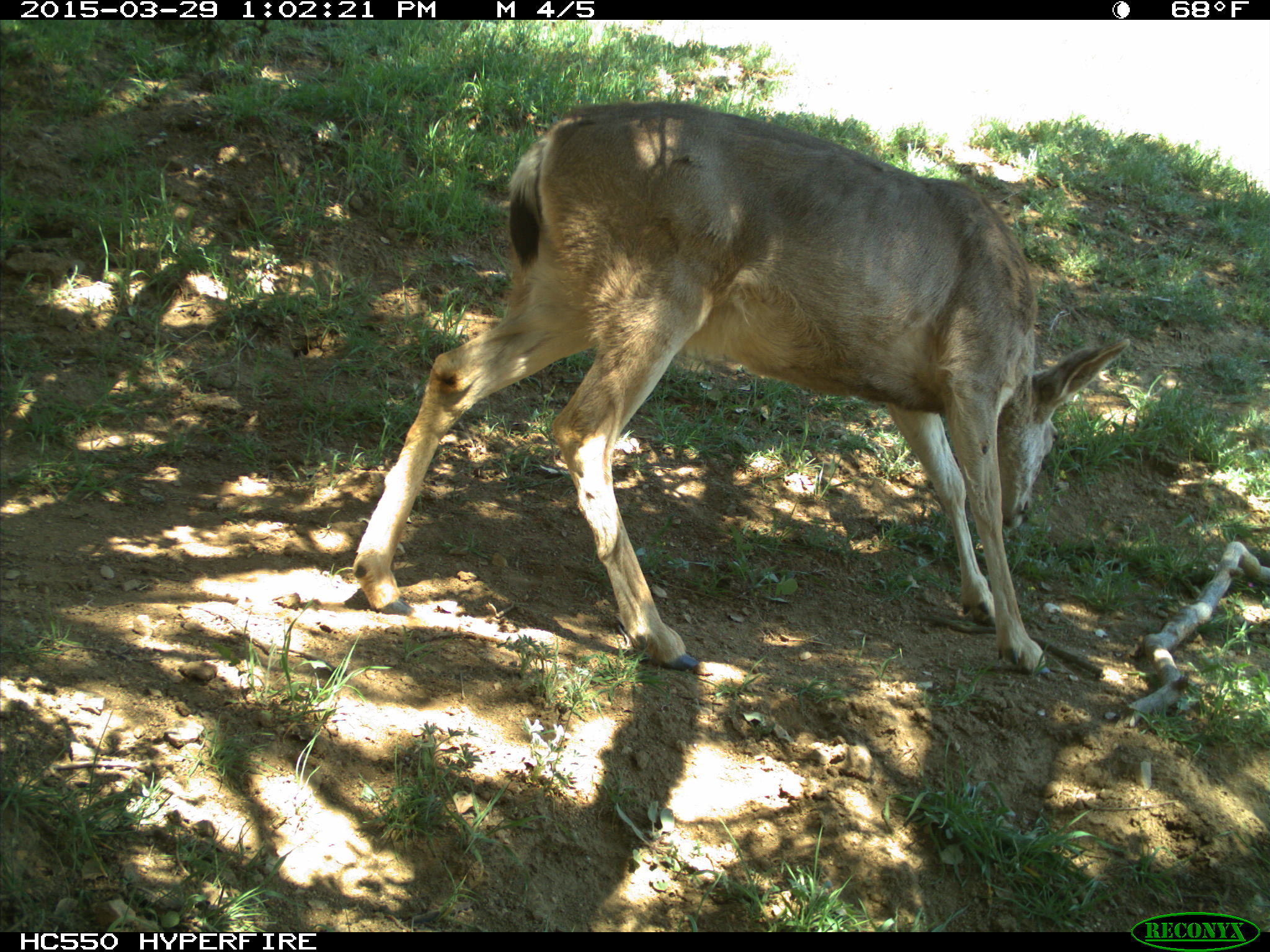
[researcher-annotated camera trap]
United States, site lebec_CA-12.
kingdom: Animalia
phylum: Chordata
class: Mammalia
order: Artiodactyla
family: Cervidae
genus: Odocoileus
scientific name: Odocoileus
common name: deer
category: unidentified deer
Unidentified deer (deer) (Odocoileus).